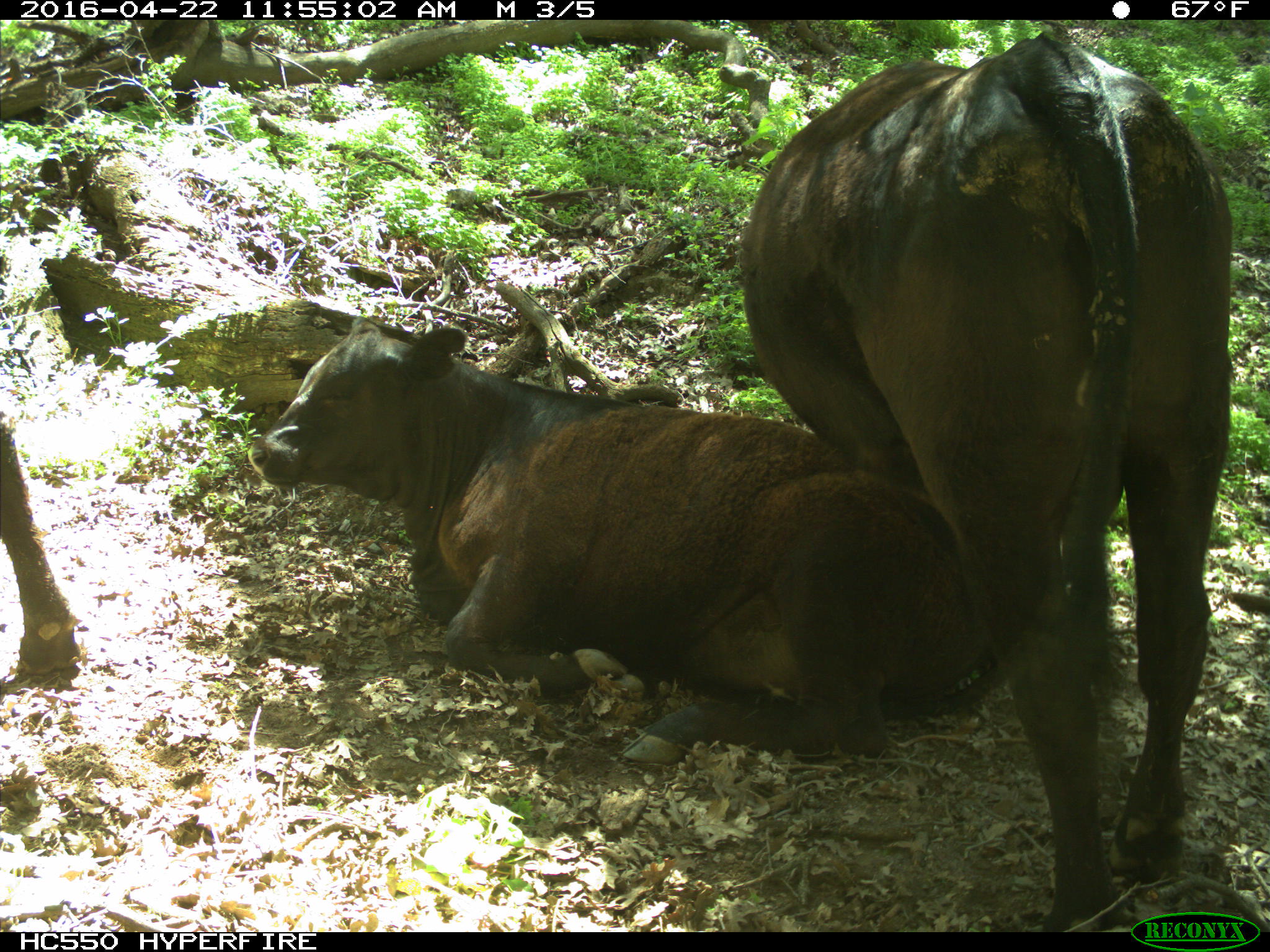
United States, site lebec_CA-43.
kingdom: Animalia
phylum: Chordata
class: Mammalia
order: Artiodactyla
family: Bovidae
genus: Bos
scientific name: Bos taurus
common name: domestic cow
Bos taurus (domestic cow).